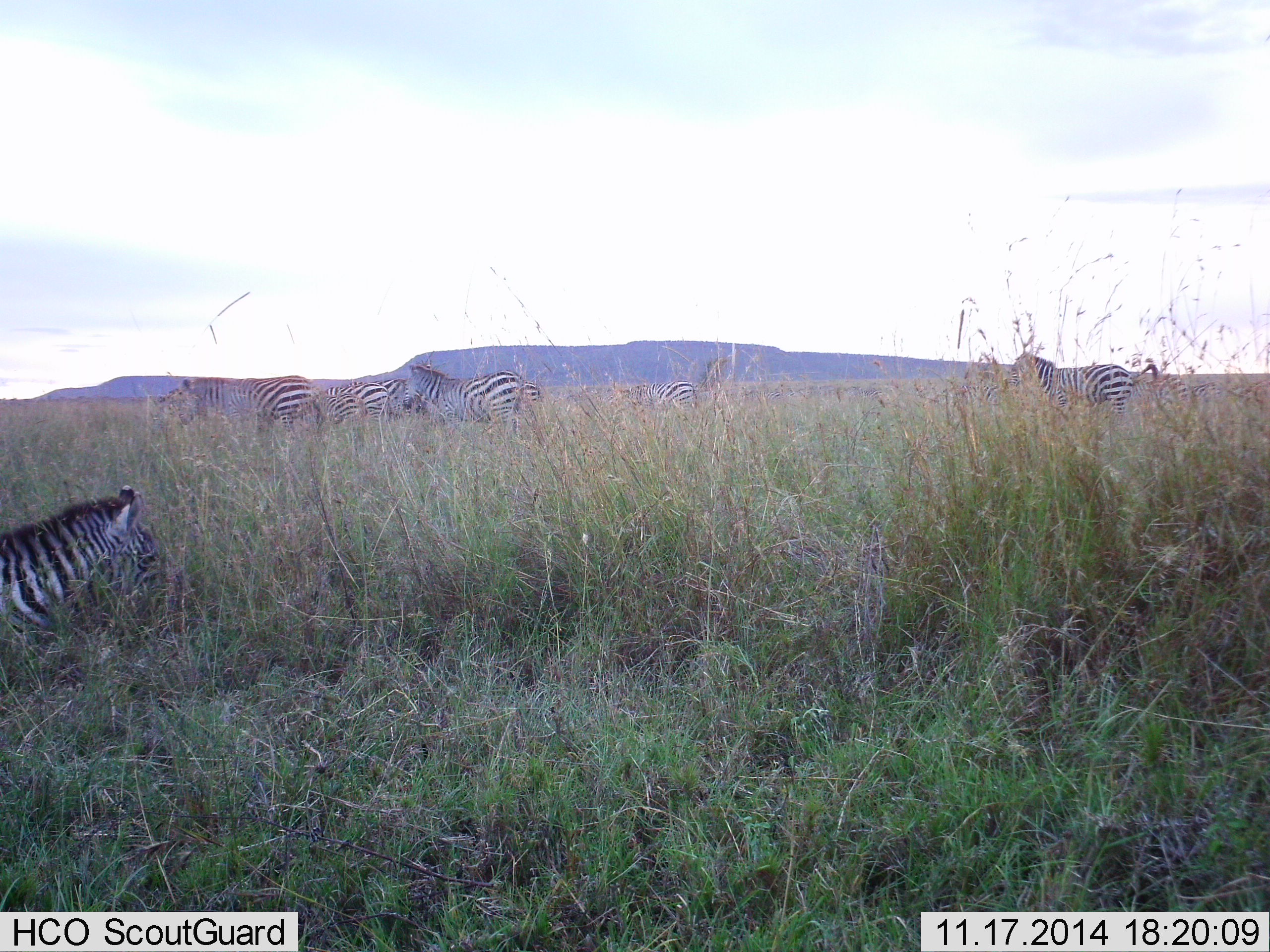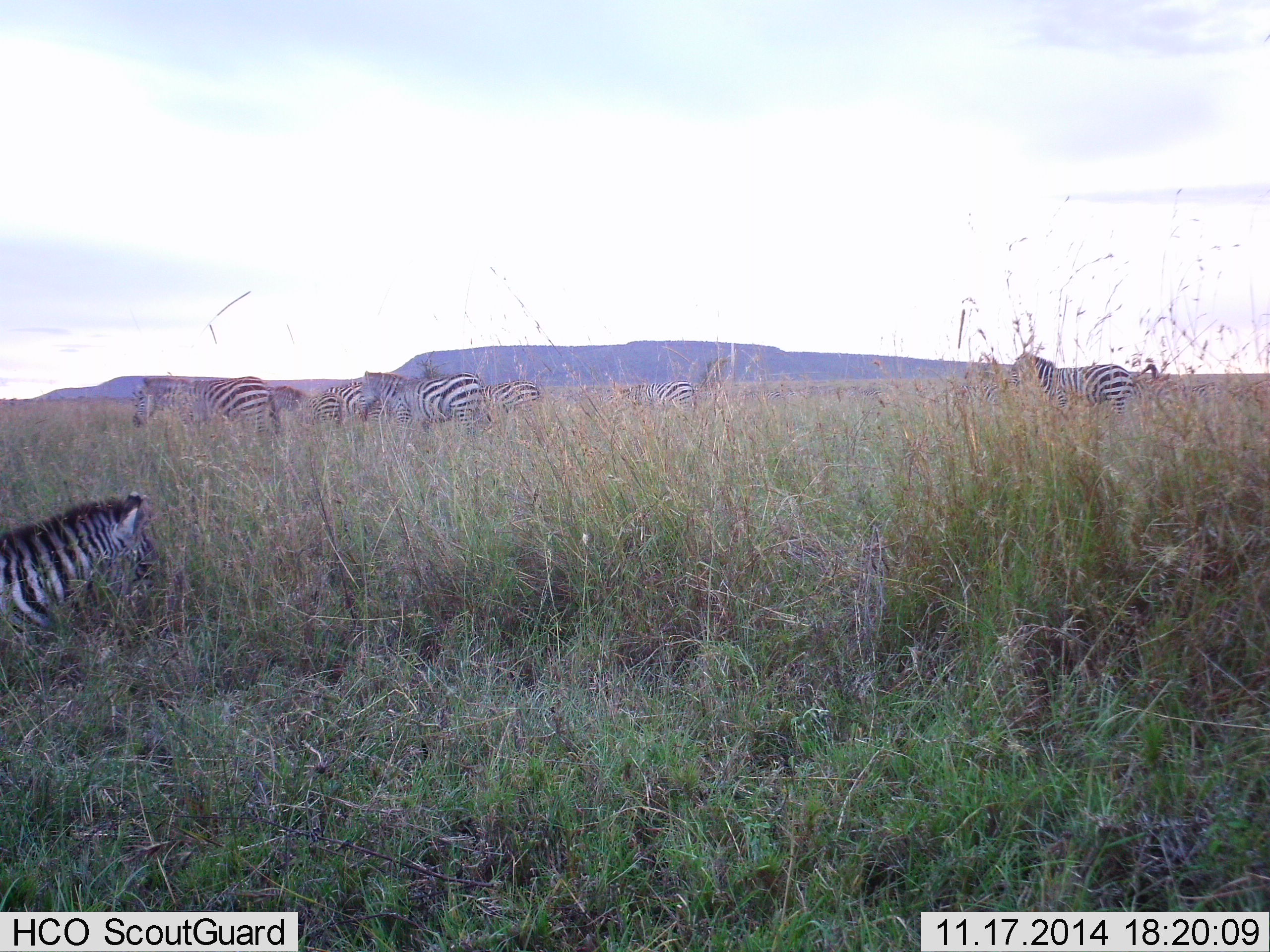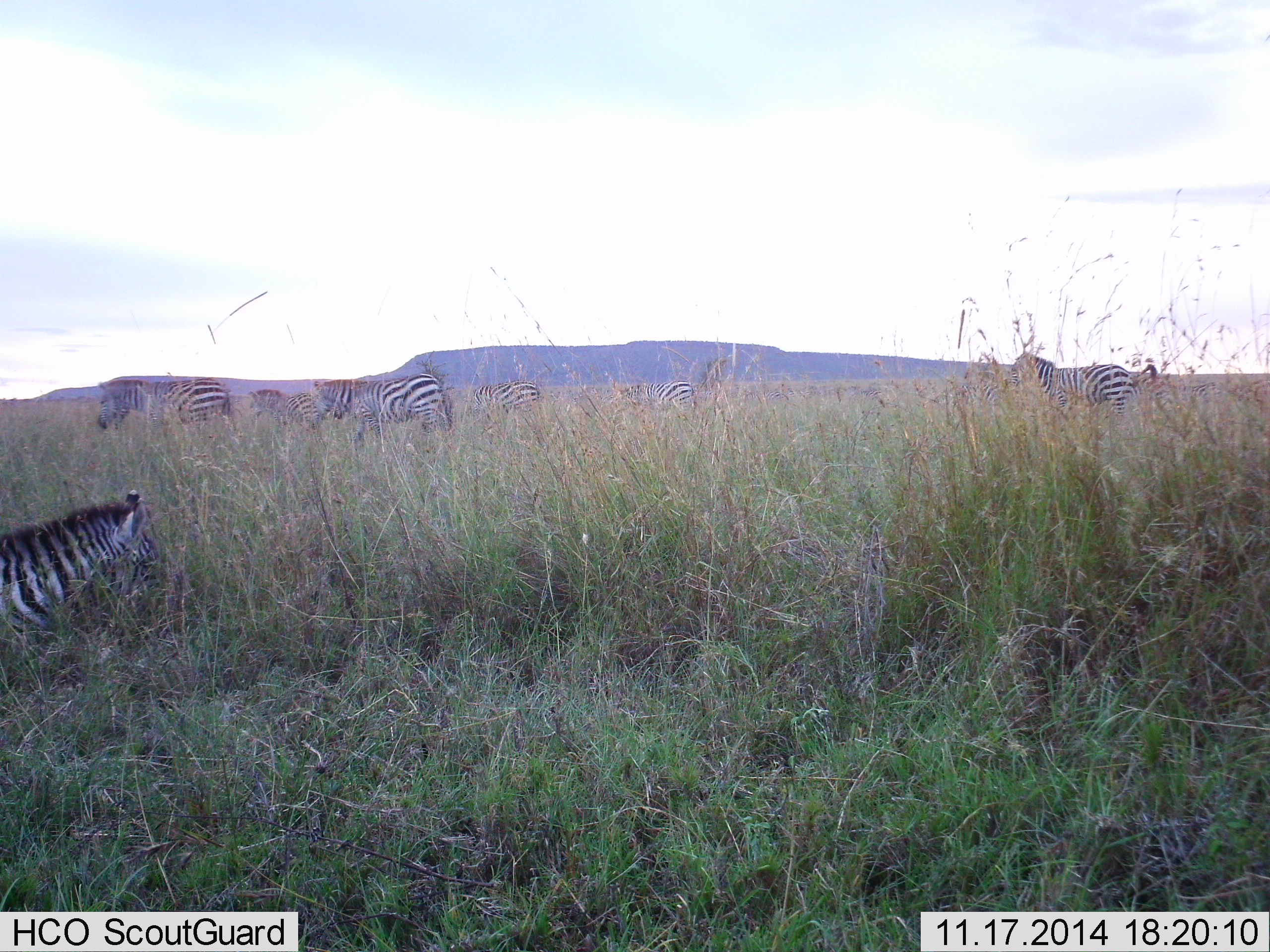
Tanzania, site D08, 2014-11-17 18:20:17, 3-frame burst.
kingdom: Animalia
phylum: Chordata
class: Mammalia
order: Perissodactyla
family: Equidae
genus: Equus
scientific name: Equus quagga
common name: plains zebra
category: zebra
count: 8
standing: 90%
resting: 40%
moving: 60%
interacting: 0%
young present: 10%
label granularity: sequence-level